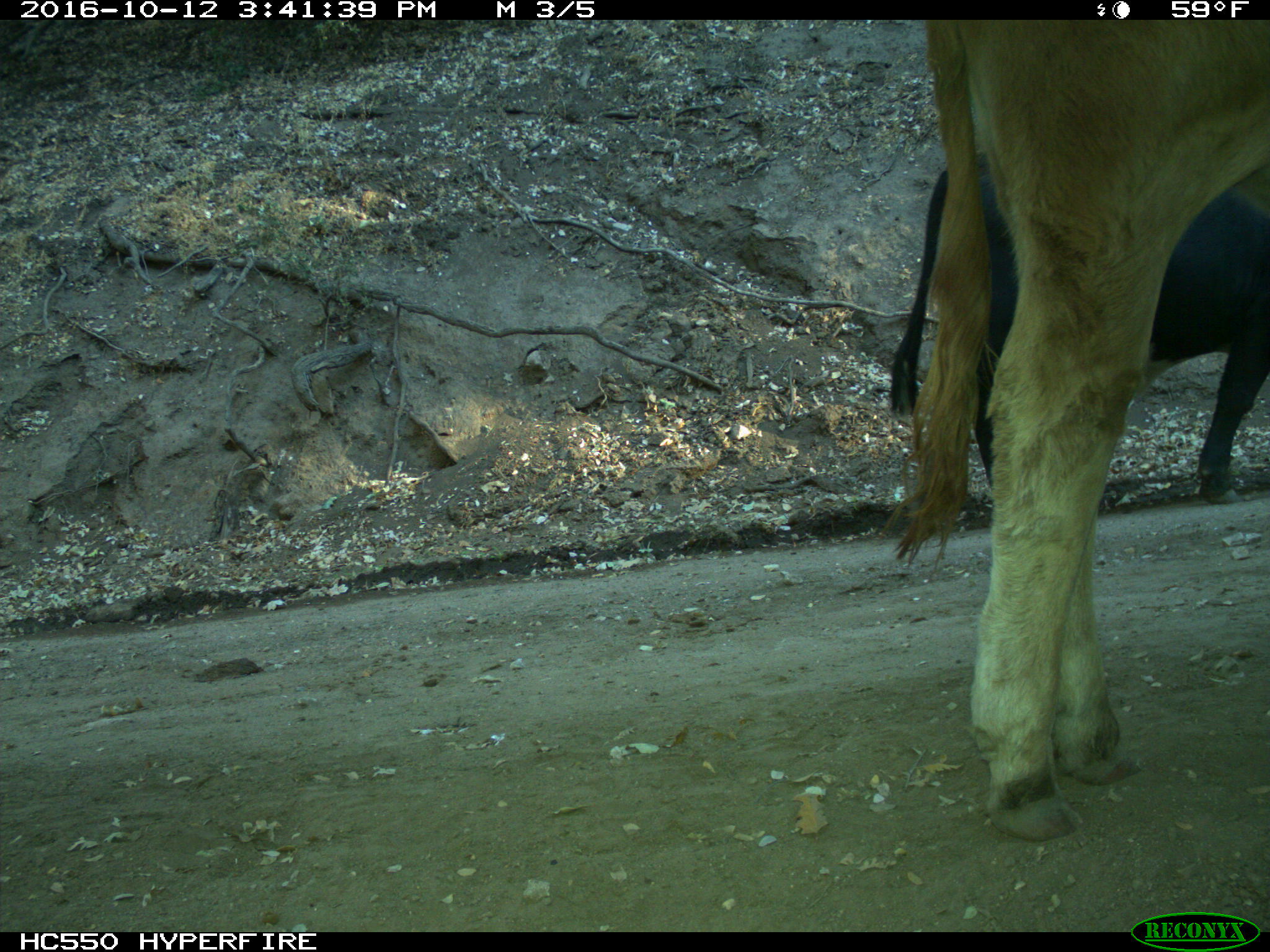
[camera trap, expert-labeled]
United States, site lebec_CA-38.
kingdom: Animalia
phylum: Chordata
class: Mammalia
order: Artiodactyla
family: Bovidae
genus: Bos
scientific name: Bos taurus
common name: domestic cow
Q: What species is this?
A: Bos taurus (domestic cow).